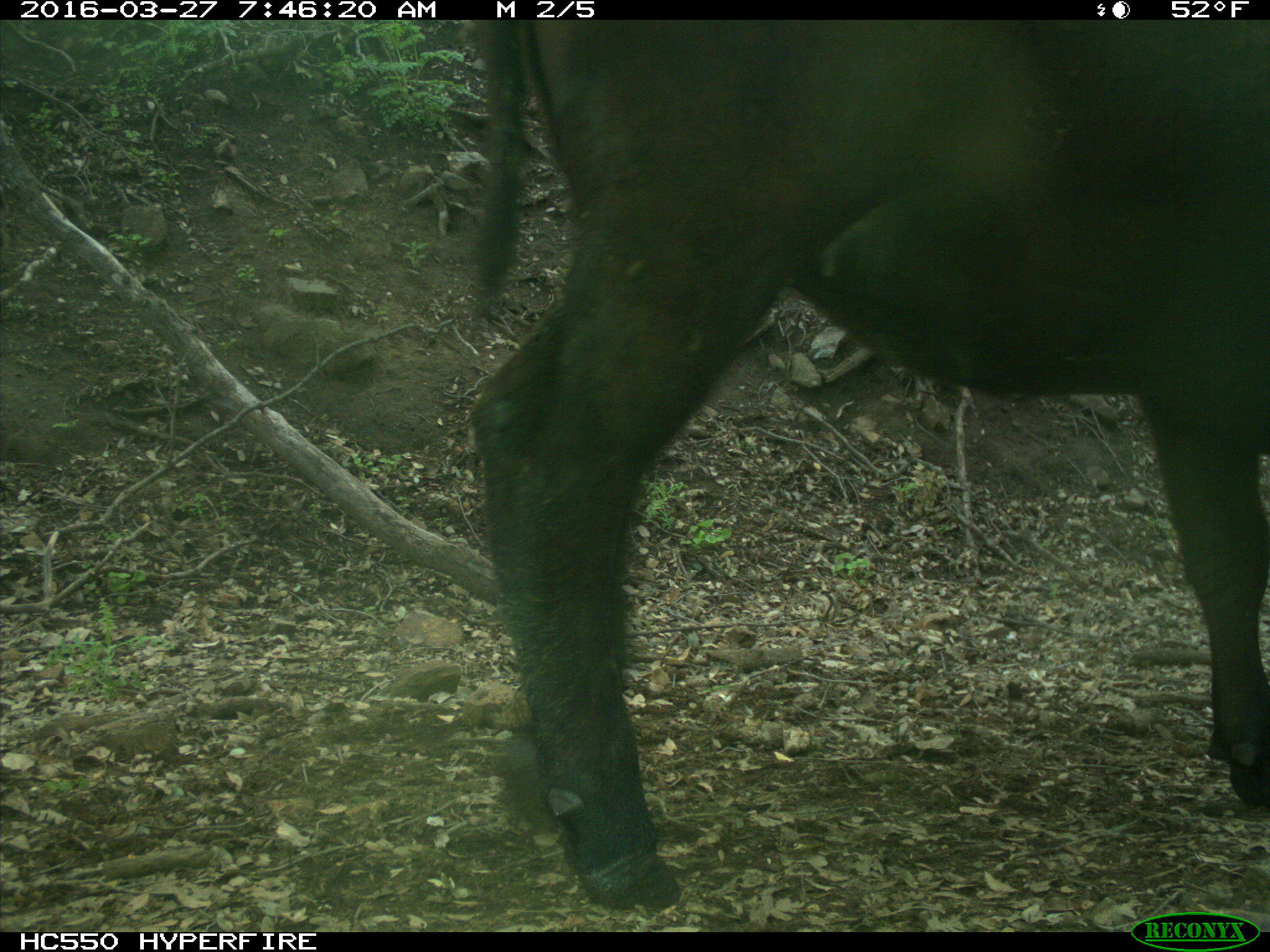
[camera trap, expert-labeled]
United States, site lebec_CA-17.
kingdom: Animalia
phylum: Chordata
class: Mammalia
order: Artiodactyla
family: Bovidae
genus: Bos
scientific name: Bos taurus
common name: domestic cow